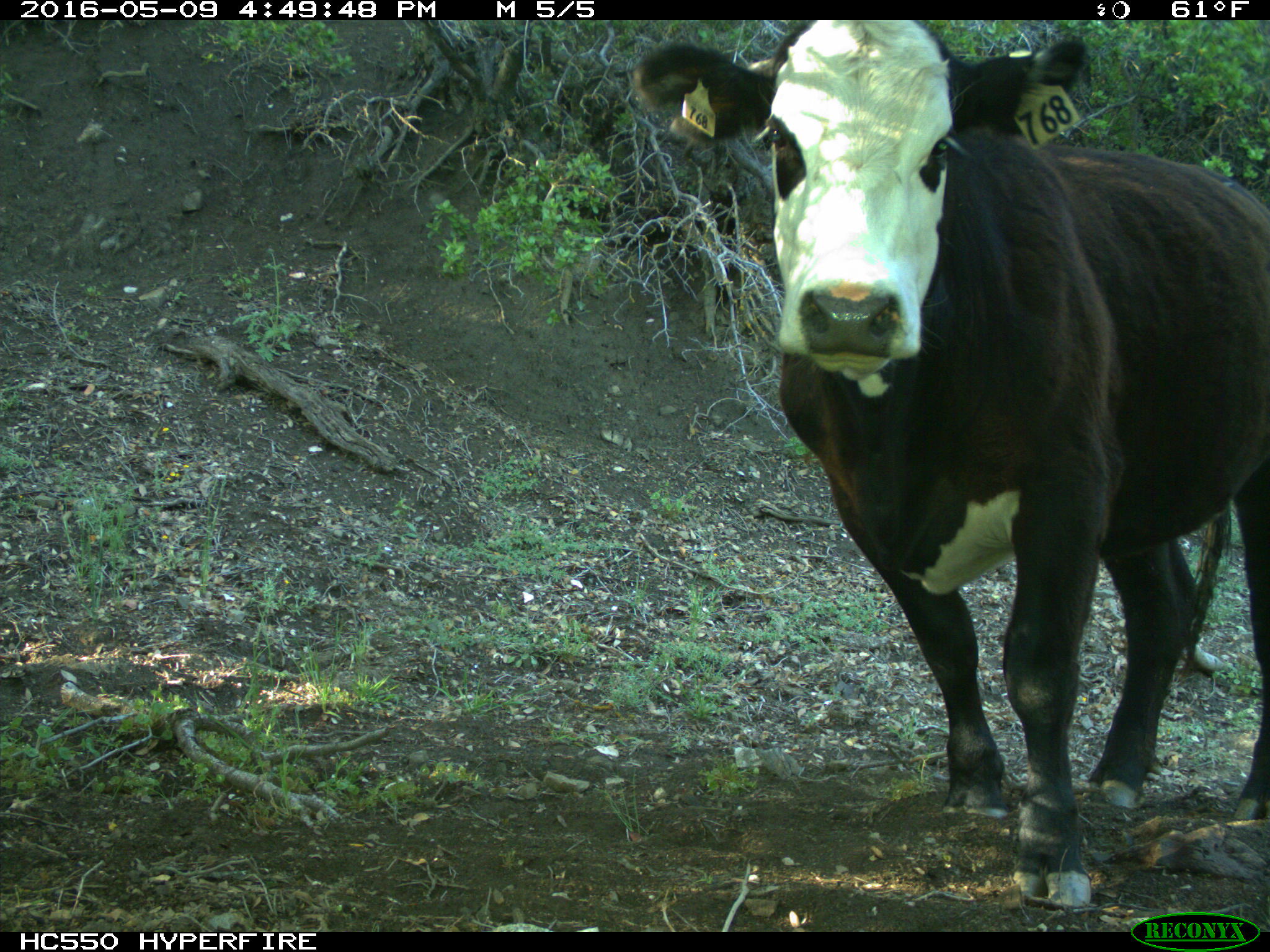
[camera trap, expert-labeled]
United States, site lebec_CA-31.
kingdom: Animalia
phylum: Chordata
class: Mammalia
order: Artiodactyla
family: Bovidae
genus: Bos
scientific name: Bos taurus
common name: domestic cow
Bos taurus (domestic cow).